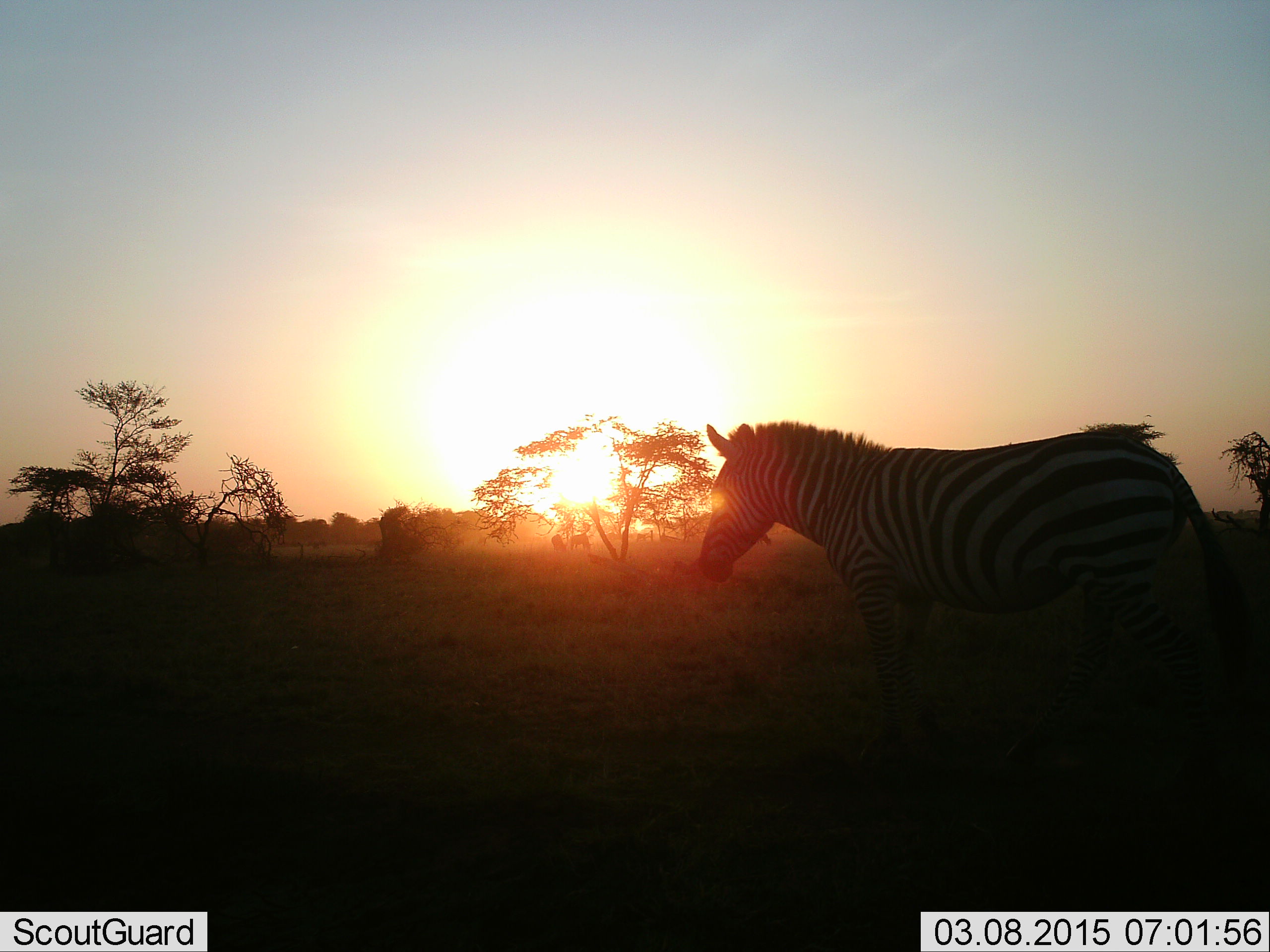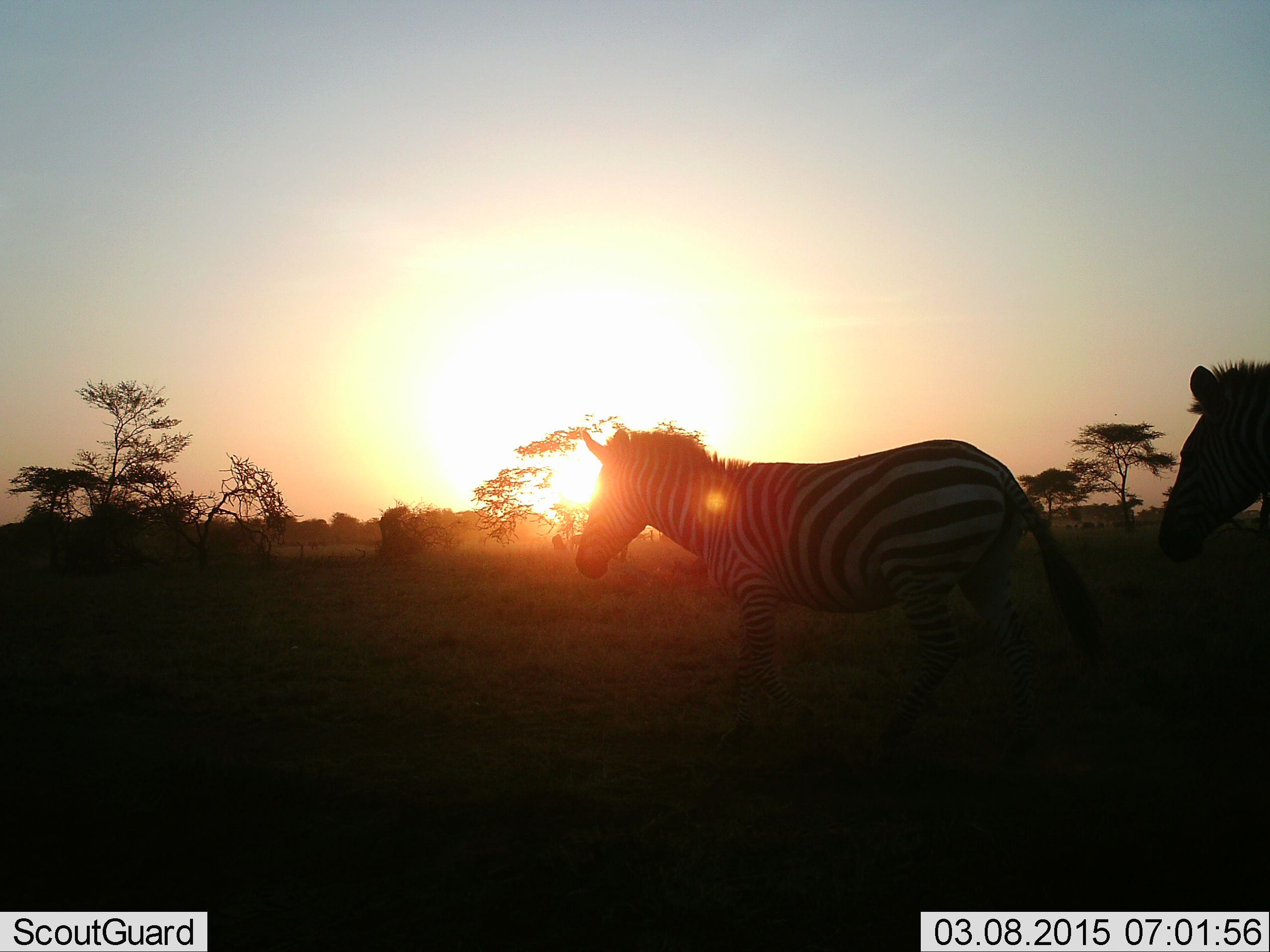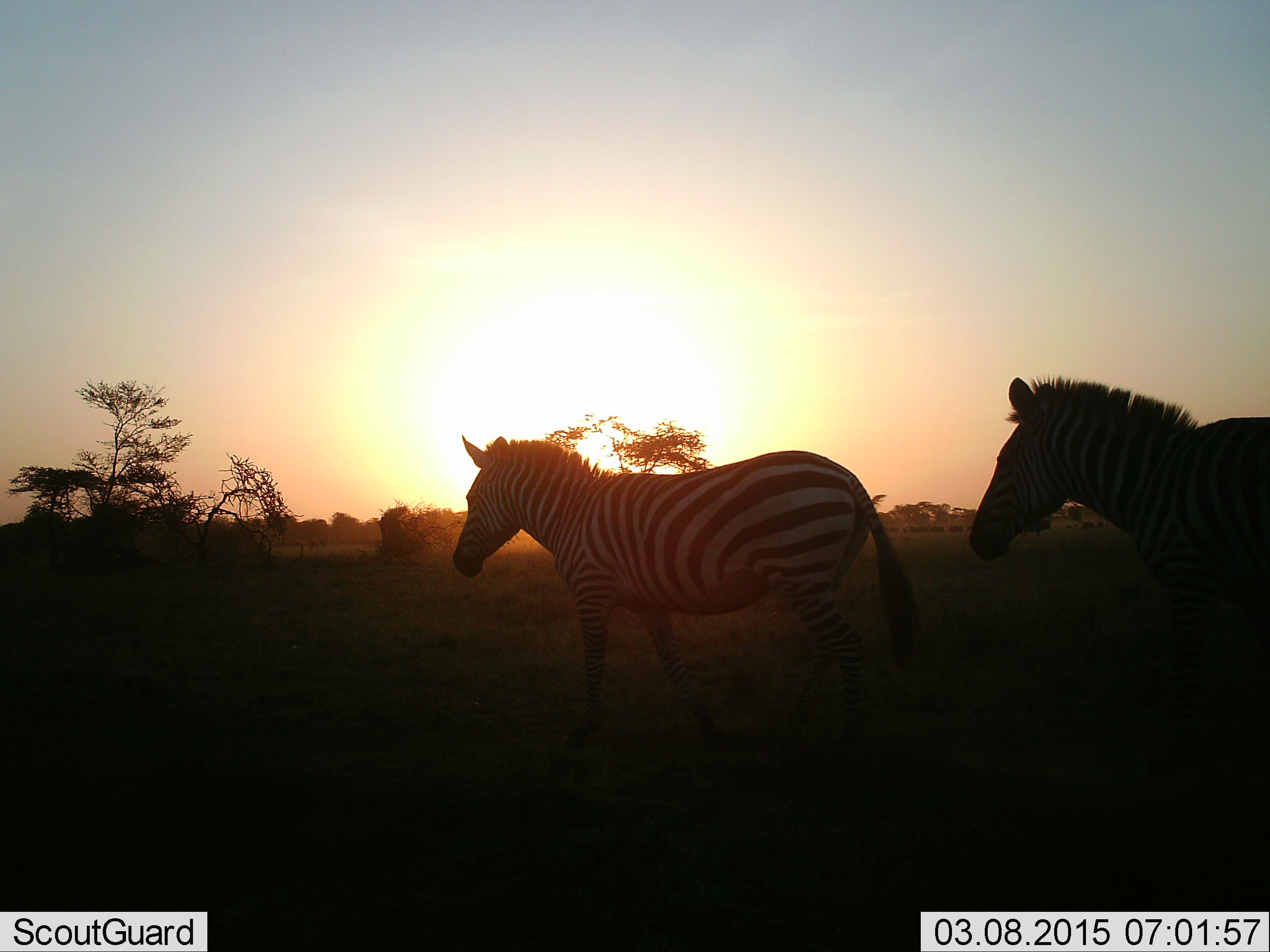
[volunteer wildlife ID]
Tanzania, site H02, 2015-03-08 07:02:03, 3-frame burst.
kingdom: Animalia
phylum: Chordata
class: Mammalia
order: Perissodactyla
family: Equidae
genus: Equus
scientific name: Equus quagga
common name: plains zebra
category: zebra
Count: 2.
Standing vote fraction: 0%.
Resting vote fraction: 0%.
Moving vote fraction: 100%.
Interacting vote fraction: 0%.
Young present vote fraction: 0%.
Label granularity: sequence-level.